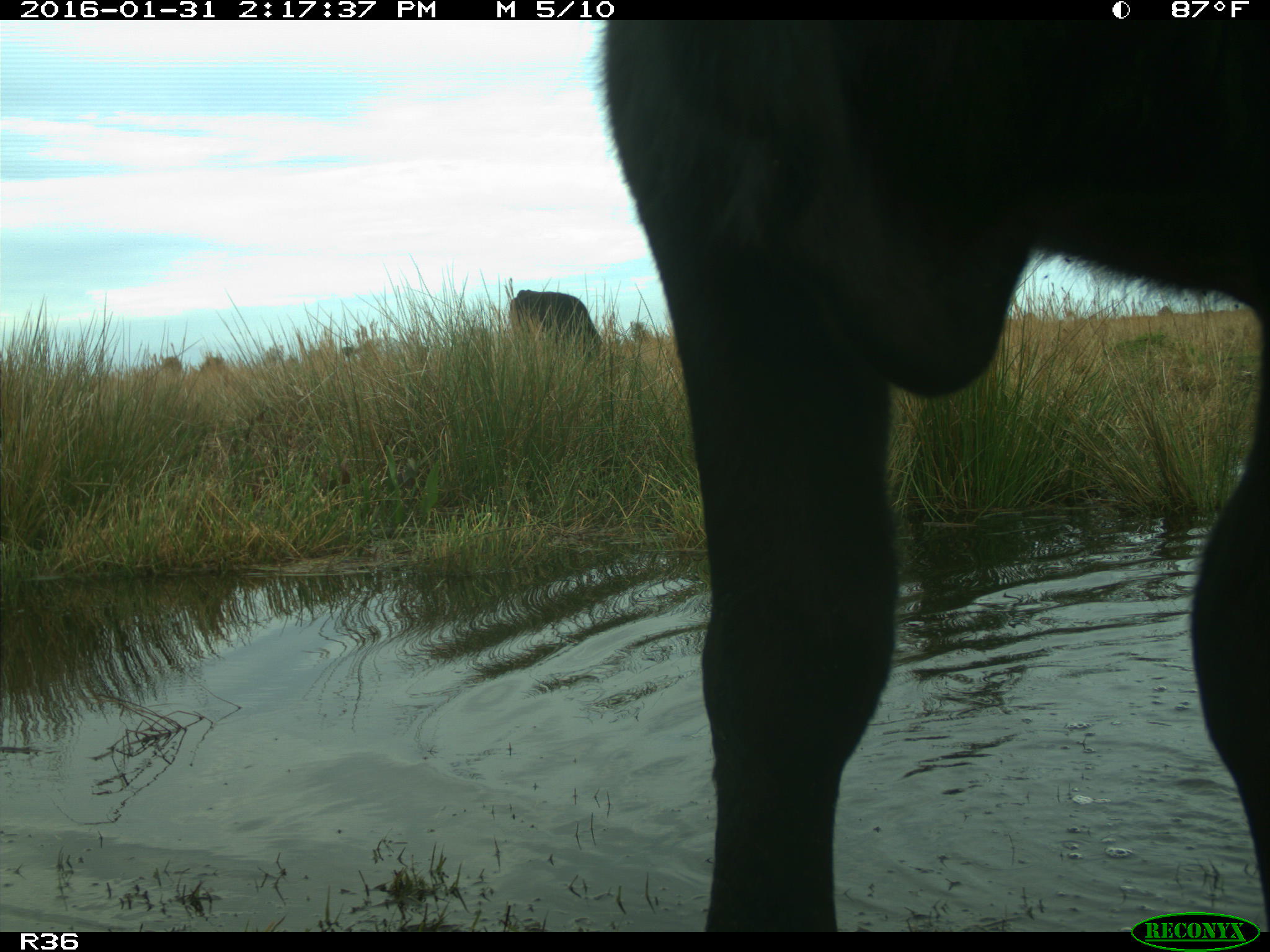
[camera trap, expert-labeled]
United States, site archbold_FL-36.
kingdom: Animalia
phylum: Chordata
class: Mammalia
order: Artiodactyla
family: Bovidae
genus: Bos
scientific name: Bos taurus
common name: domestic cow